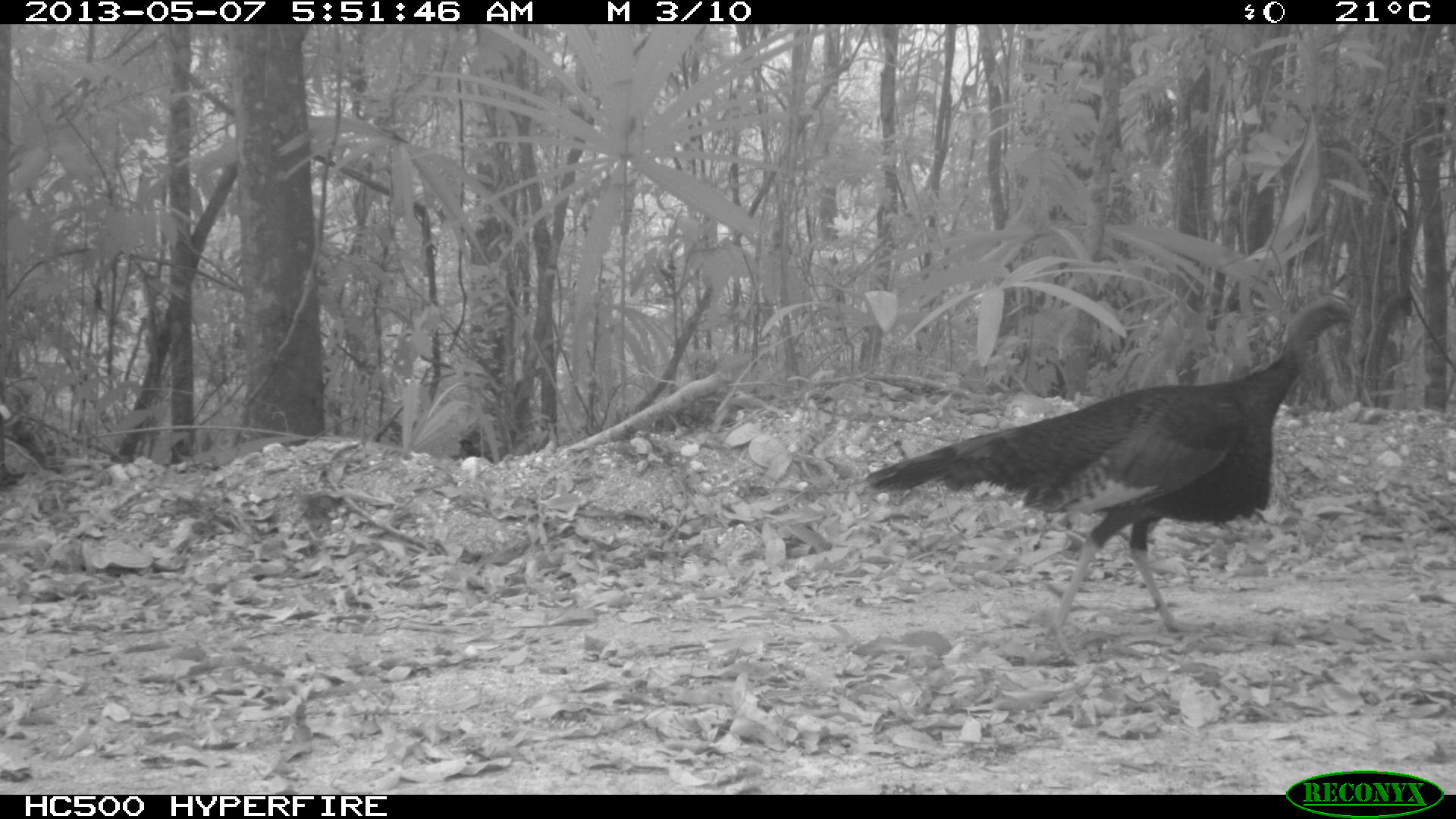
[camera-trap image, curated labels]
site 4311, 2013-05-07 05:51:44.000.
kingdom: Animalia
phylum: Chordata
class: Aves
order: Galliformes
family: Phasianidae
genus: Meleagris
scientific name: Meleagris ocellata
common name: ocellated turkey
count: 1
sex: male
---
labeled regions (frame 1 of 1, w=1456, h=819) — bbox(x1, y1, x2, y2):
meleagris ocellata: bbox(859, 287, 1362, 666)